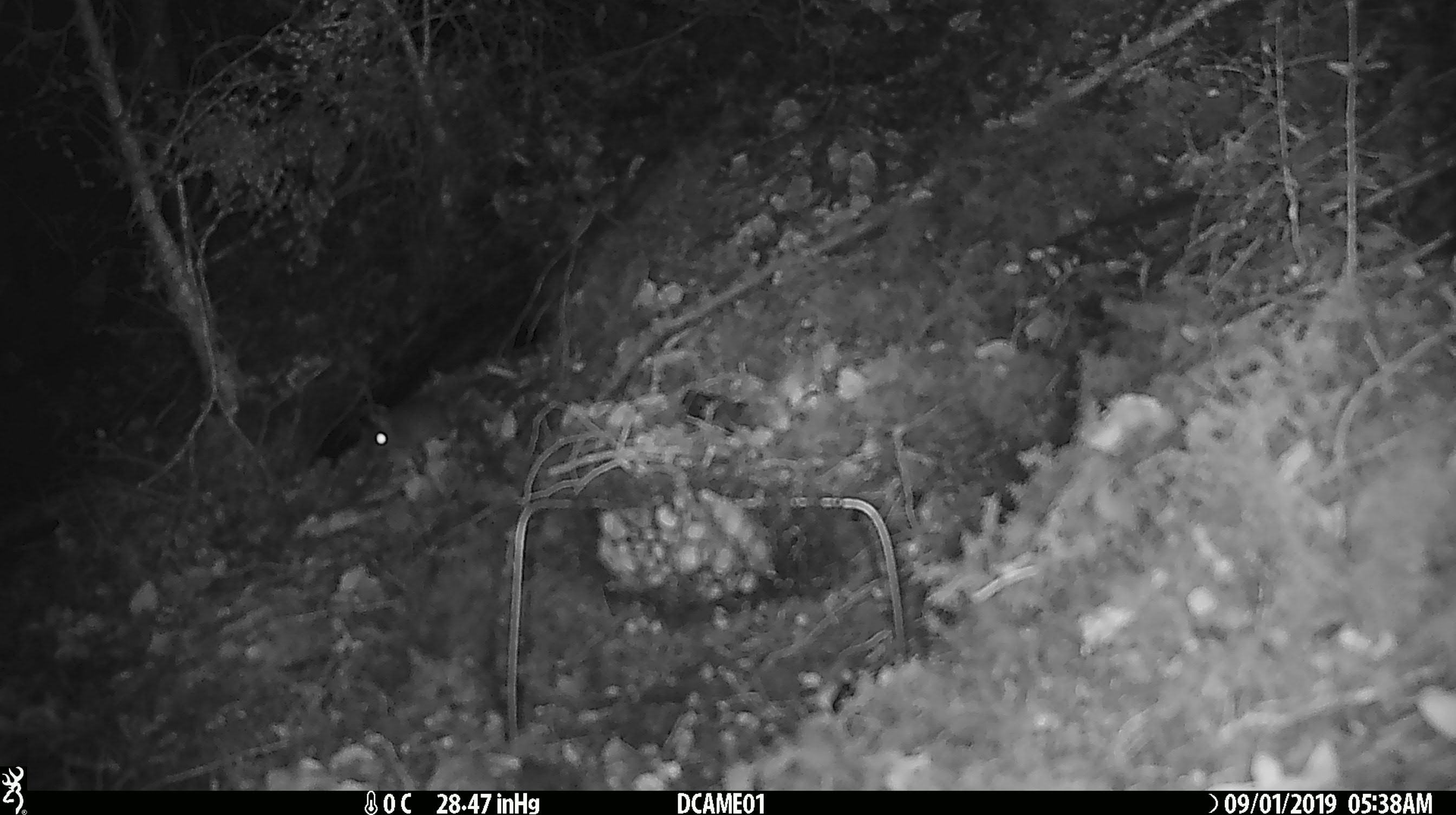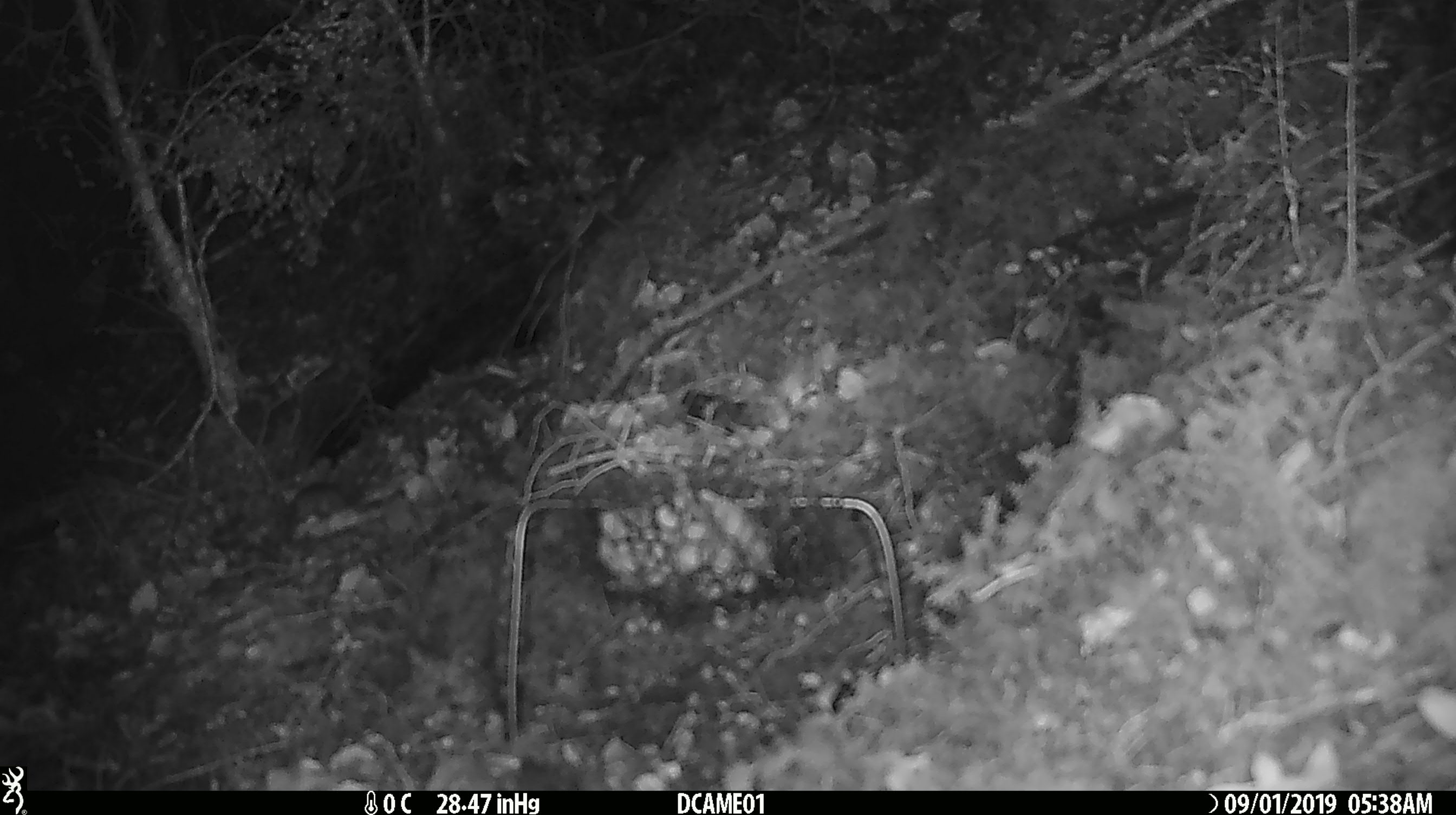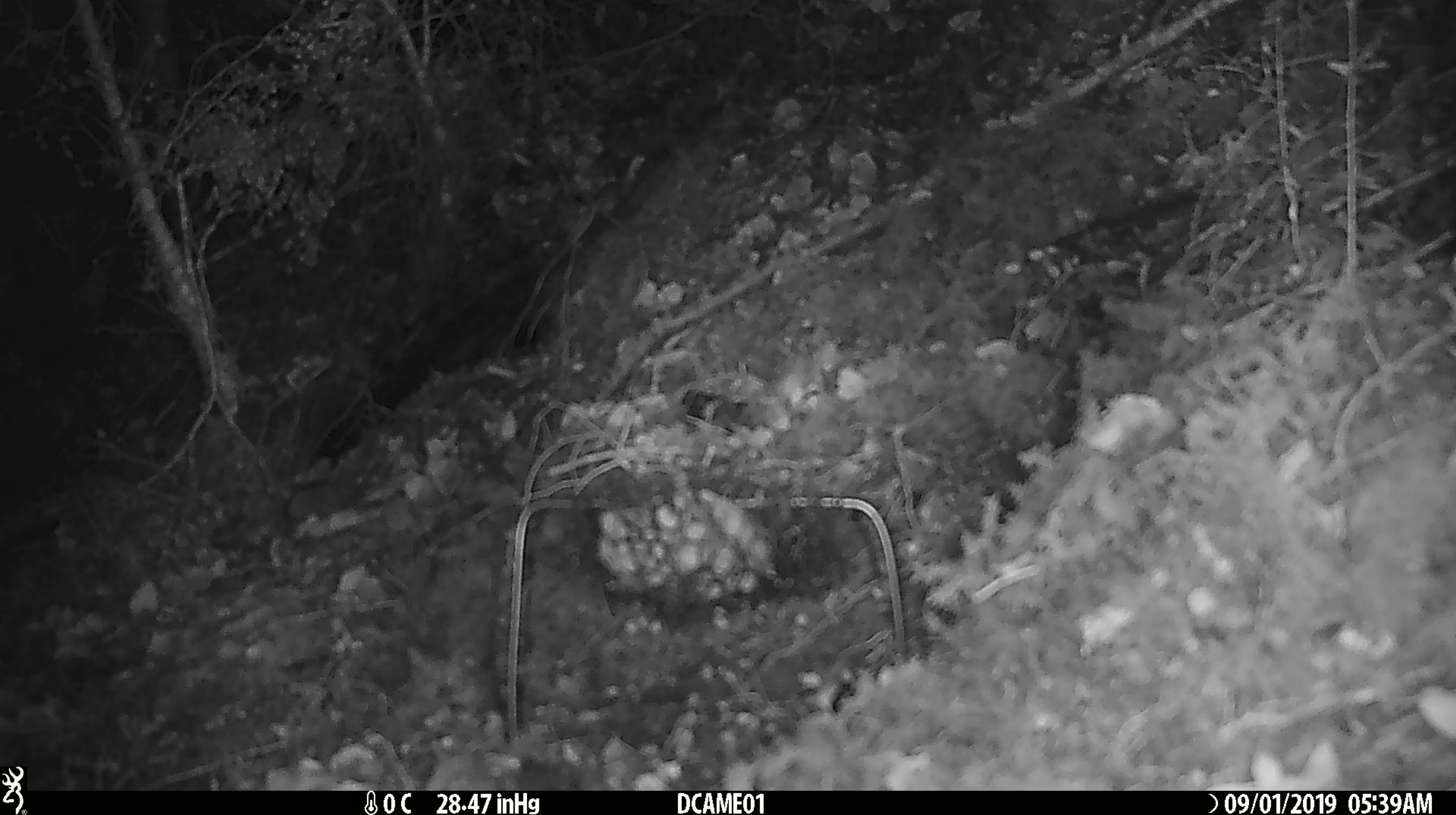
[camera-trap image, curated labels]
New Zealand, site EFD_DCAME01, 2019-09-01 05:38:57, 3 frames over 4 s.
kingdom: Animalia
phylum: Chordata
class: Mammalia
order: Rodentia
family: Muridae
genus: Mus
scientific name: Mus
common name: mouse